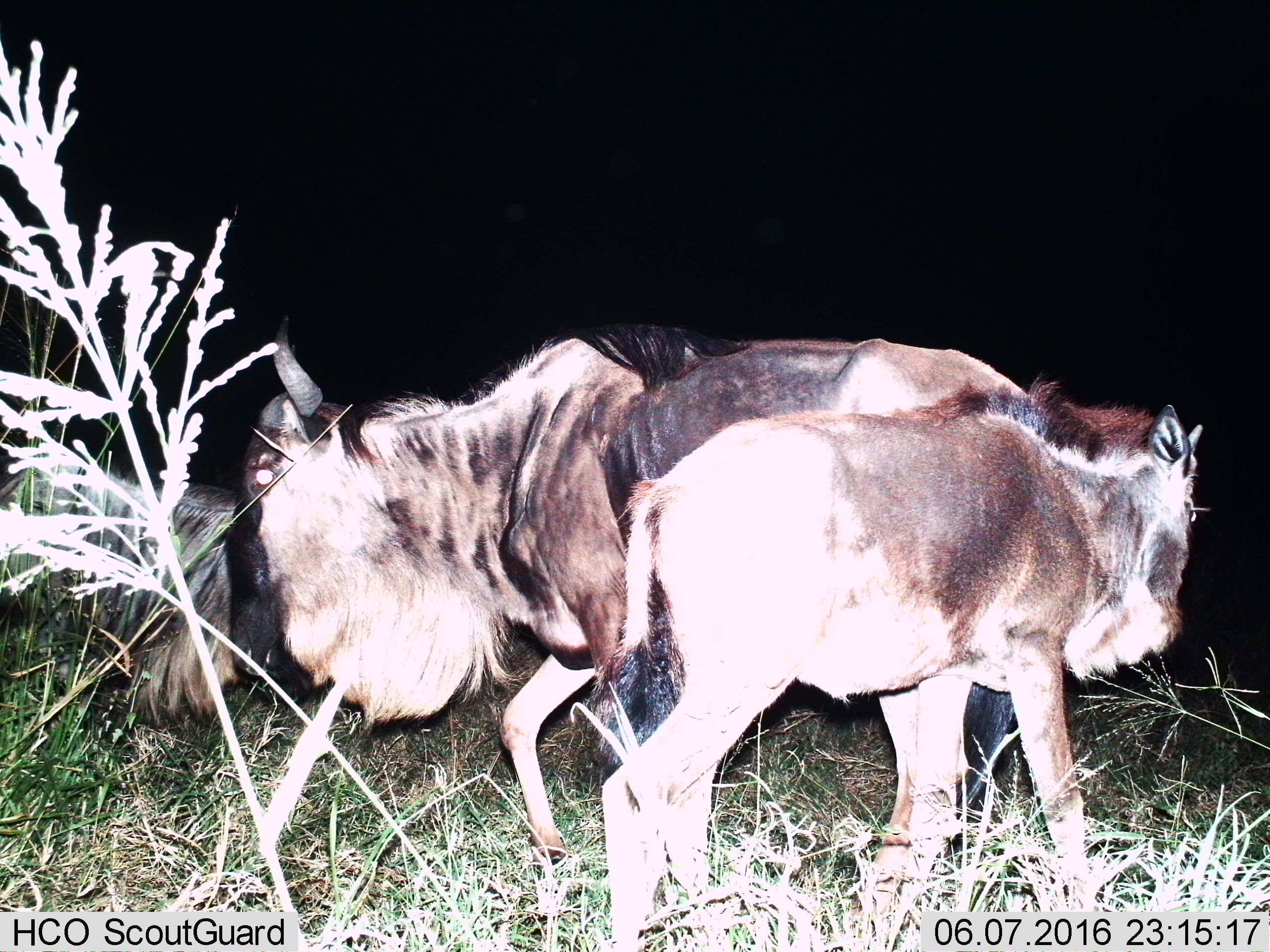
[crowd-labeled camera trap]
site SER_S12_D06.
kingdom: Animalia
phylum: Chordata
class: Mammalia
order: Artiodactyla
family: Bovidae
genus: Connochaetes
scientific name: Connochaetes taurinus taurinus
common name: blue wildebeest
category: wildebeestblue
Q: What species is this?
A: Wildebeestblue (blue wildebeest) (Connochaetes taurinus taurinus).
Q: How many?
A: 3.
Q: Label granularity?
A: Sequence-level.